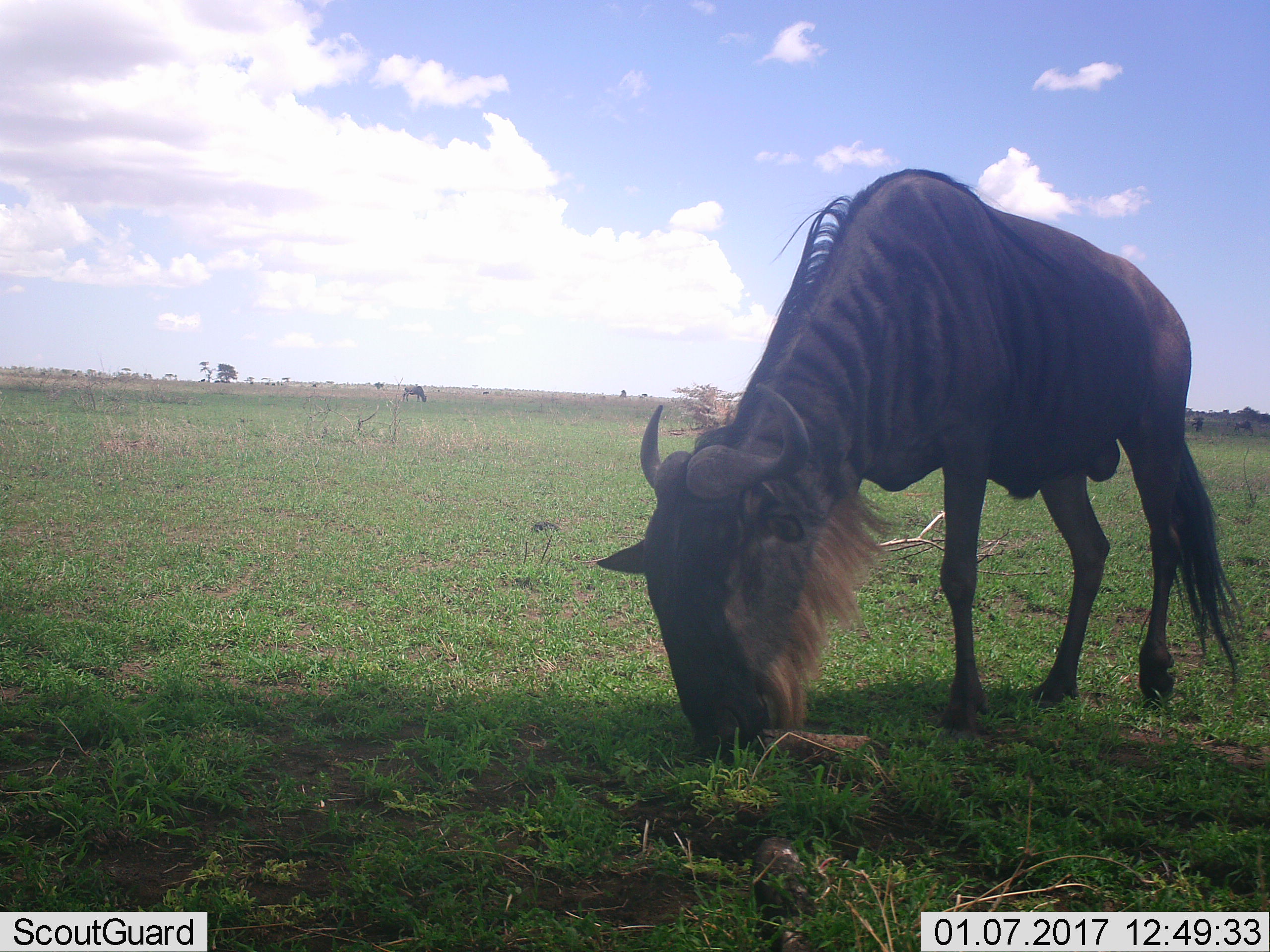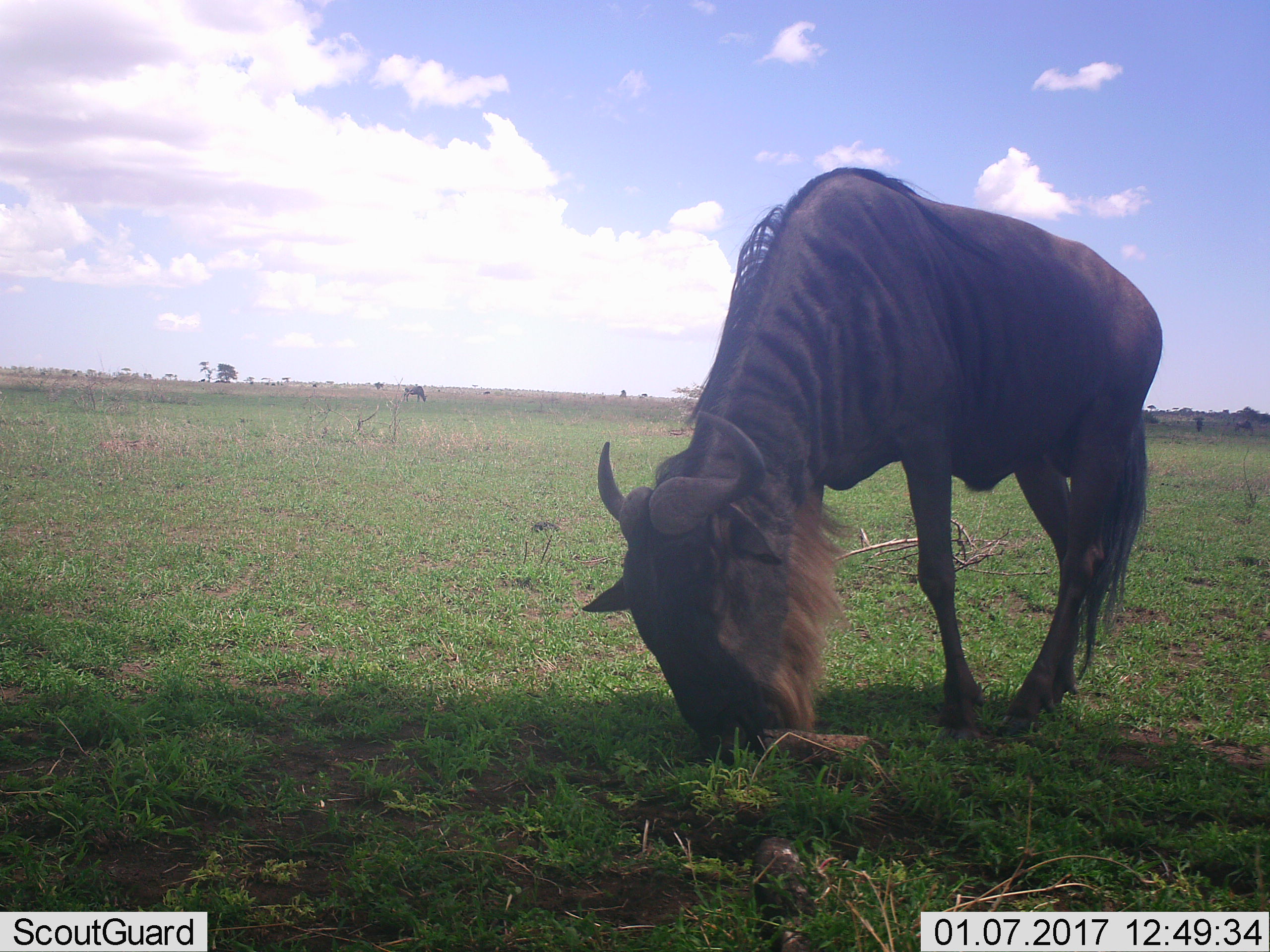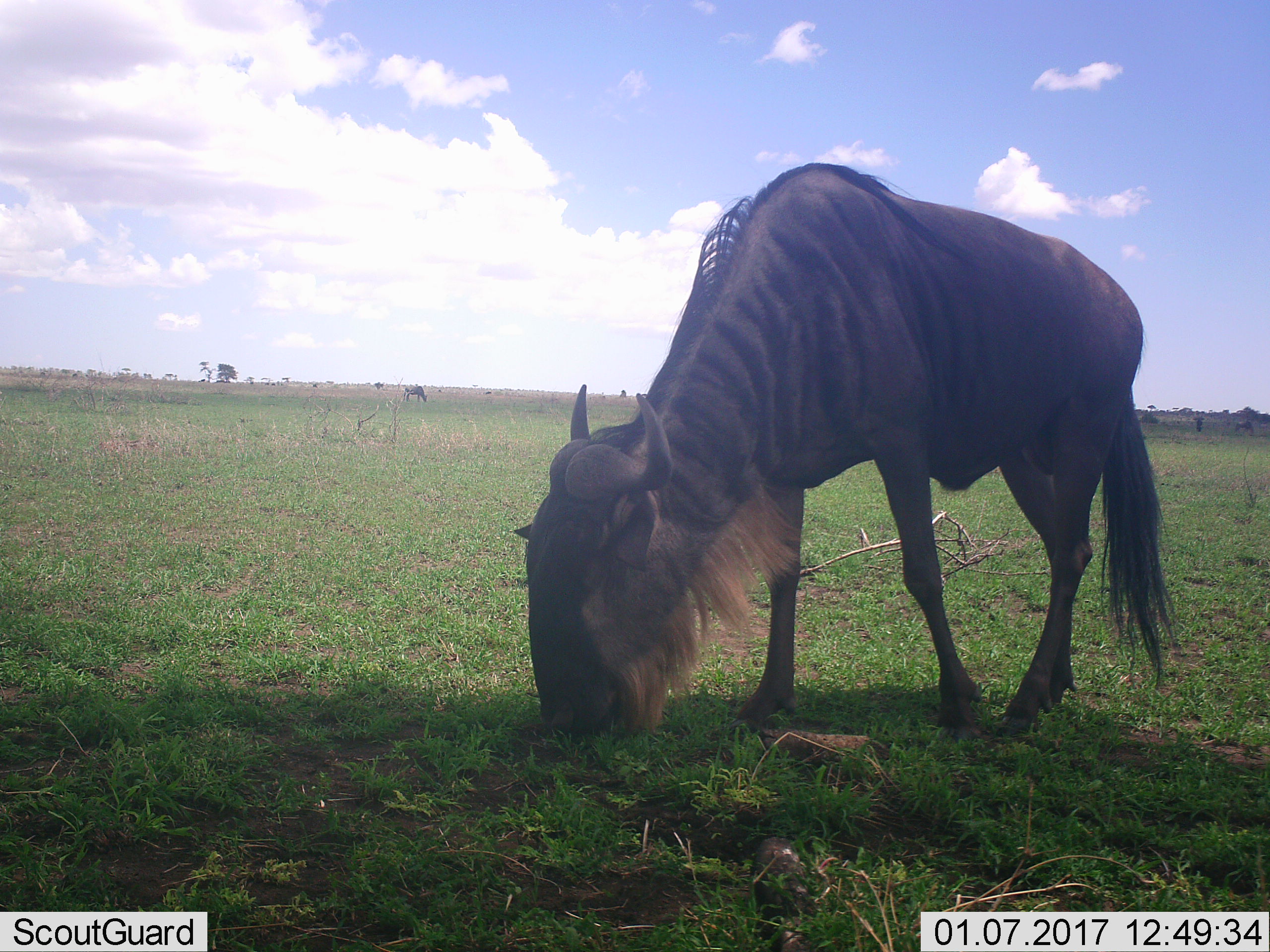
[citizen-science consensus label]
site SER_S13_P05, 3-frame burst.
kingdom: Animalia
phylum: Chordata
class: Mammalia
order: Artiodactyla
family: Bovidae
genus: Connochaetes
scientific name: Connochaetes taurinus taurinus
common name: blue wildebeest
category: wildebeestblue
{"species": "wildebeestblue (blue wildebeest) (Connochaetes taurinus taurinus)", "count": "1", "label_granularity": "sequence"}